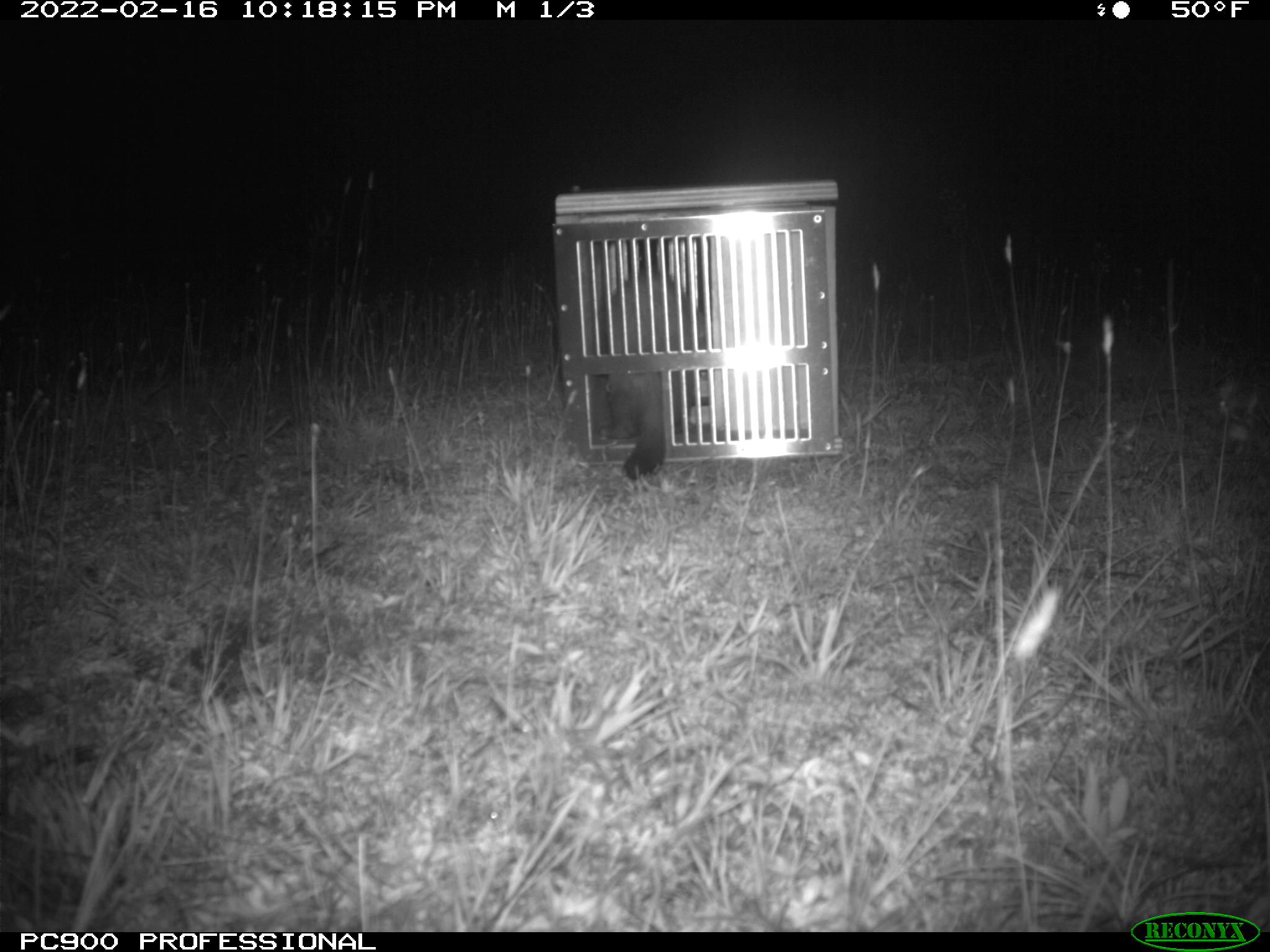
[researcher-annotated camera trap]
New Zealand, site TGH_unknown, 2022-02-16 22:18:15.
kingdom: Animalia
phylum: Chordata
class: Mammalia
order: Carnivora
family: Mustelidae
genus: Mustela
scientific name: Mustela furo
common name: ferret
Ferret (Mustela furo).